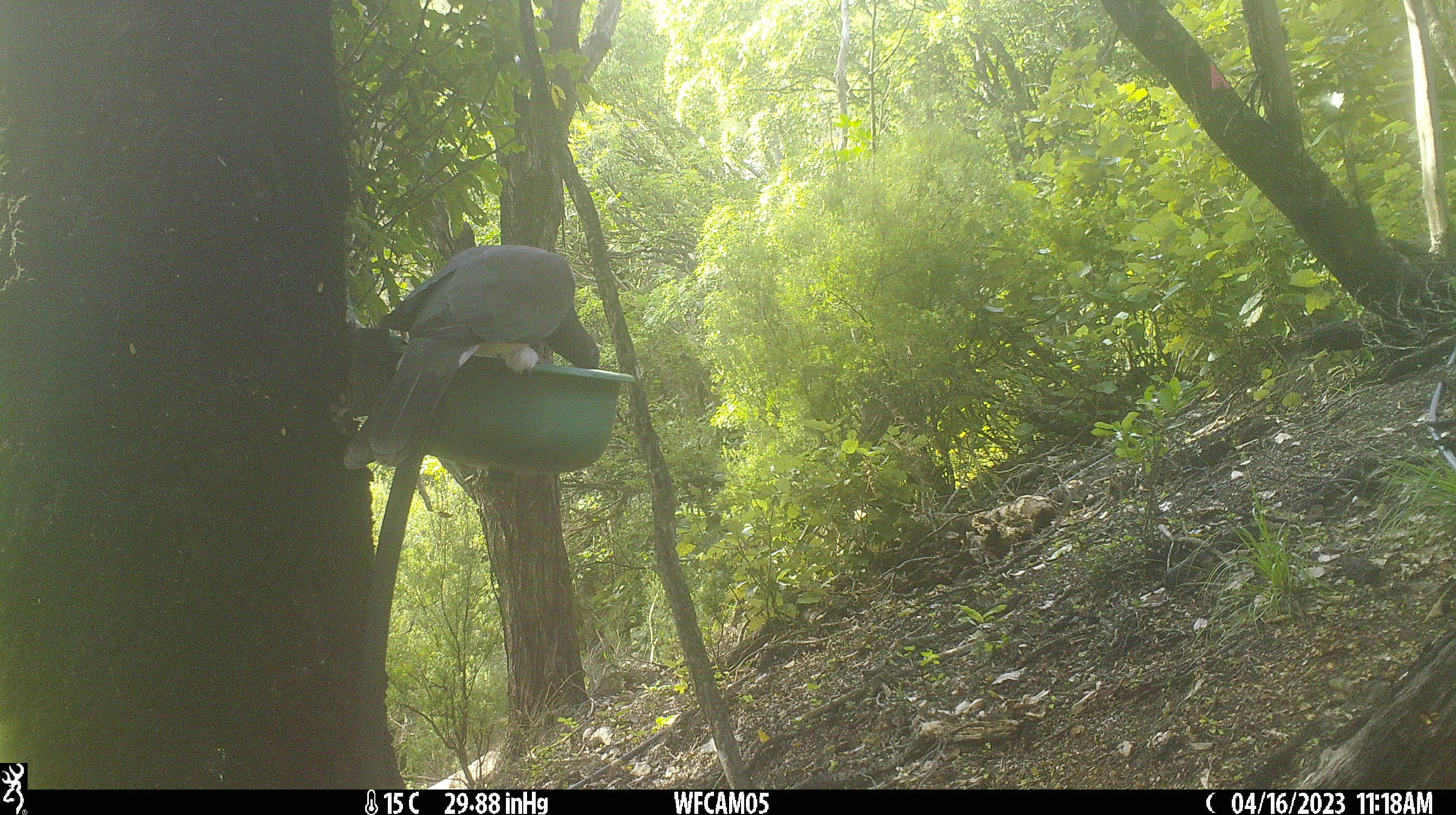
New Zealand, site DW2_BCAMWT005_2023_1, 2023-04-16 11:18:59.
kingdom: Animalia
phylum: Chordata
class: Aves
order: Columbiformes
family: Columbidae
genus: Hemiphaga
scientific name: Hemiphaga novaeseelandiae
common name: new zealand pigeon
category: kereru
Kereru (new zealand pigeon) (Hemiphaga novaeseelandiae).